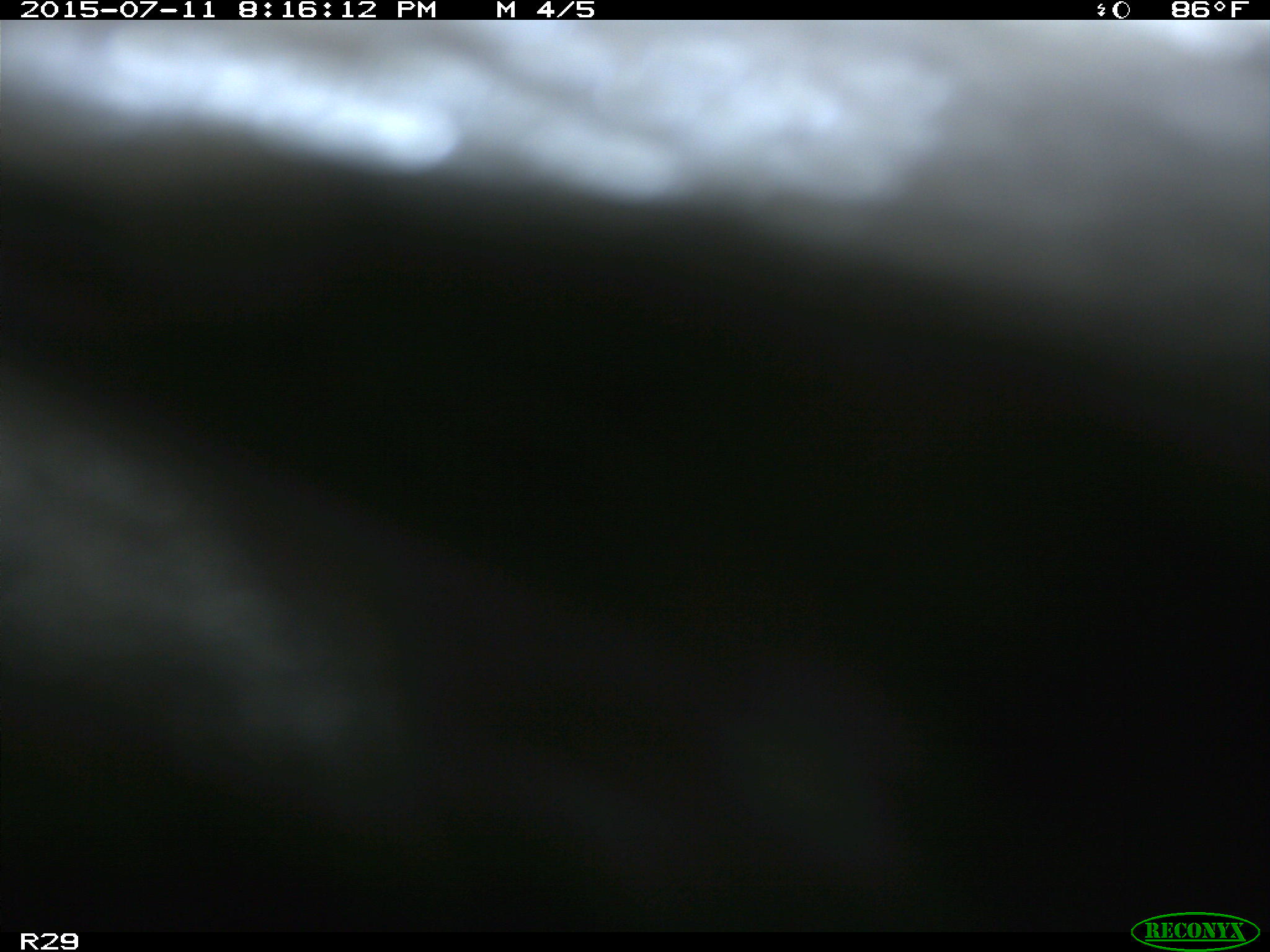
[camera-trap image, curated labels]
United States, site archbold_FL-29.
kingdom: Animalia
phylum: Chordata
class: Mammalia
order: Artiodactyla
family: Bovidae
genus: Bos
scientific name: Bos taurus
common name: domestic cow